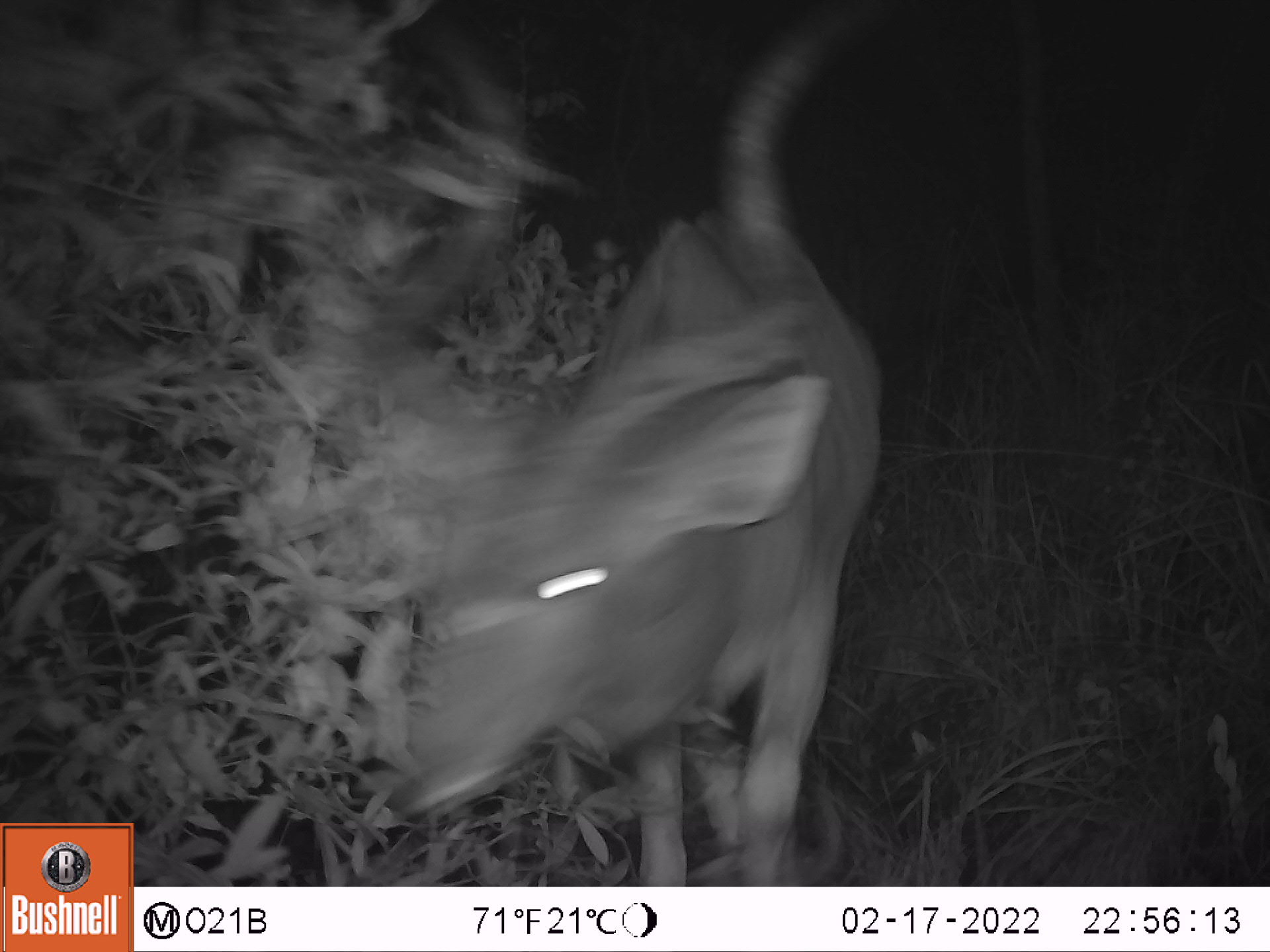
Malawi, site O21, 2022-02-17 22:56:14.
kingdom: Animalia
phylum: Chordata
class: Mammalia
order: Artiodactyla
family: Bovidae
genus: Tragelaphus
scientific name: Tragelaphus strepsiceros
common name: greater kudu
Greater kudu (Tragelaphus strepsiceros), count 1.